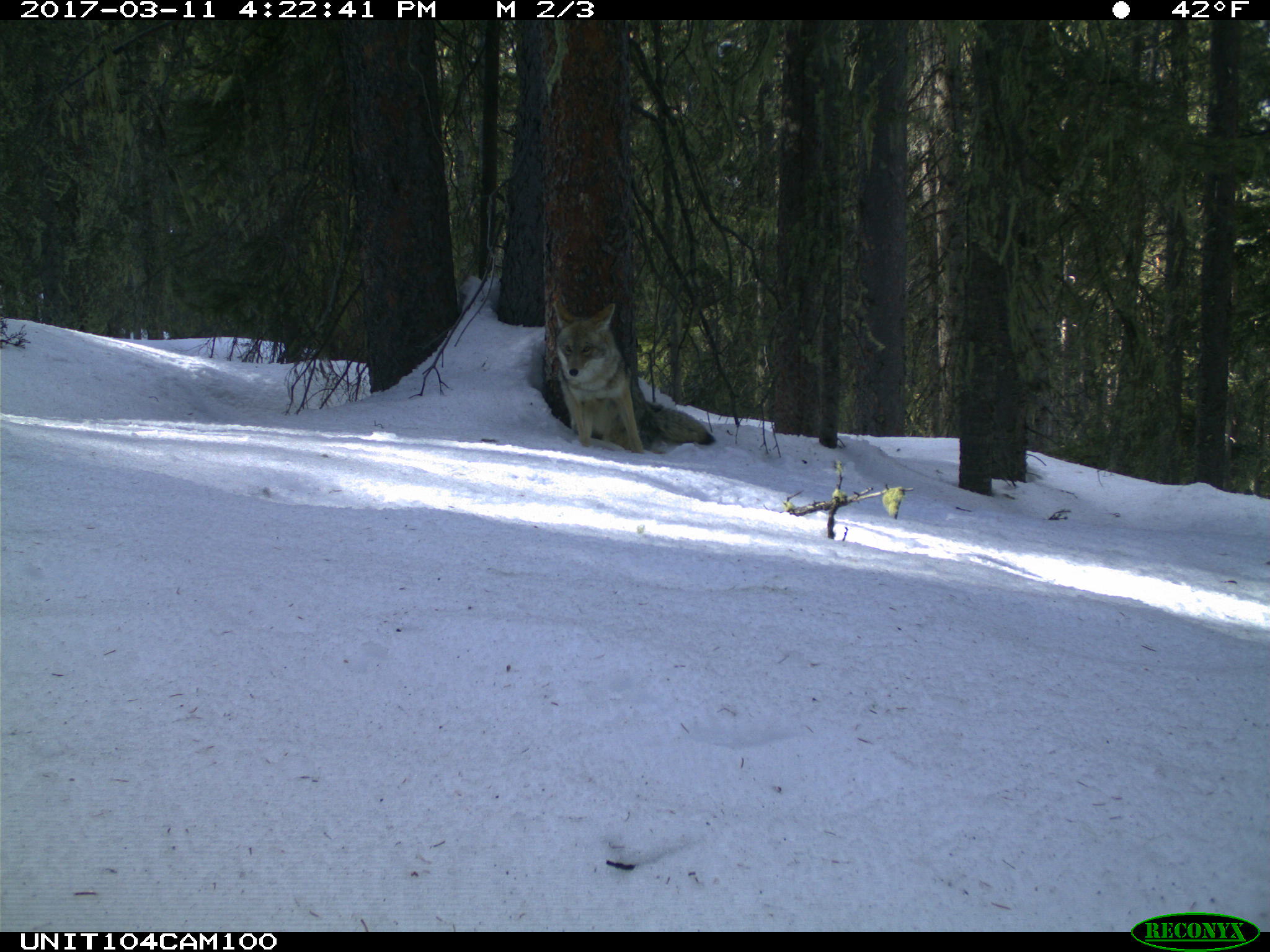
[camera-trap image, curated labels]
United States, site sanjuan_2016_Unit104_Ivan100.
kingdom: Animalia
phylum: Chordata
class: Mammalia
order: Carnivora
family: Canidae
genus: Canis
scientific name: Canis latrans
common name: coyote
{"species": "Canis latrans (coyote)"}